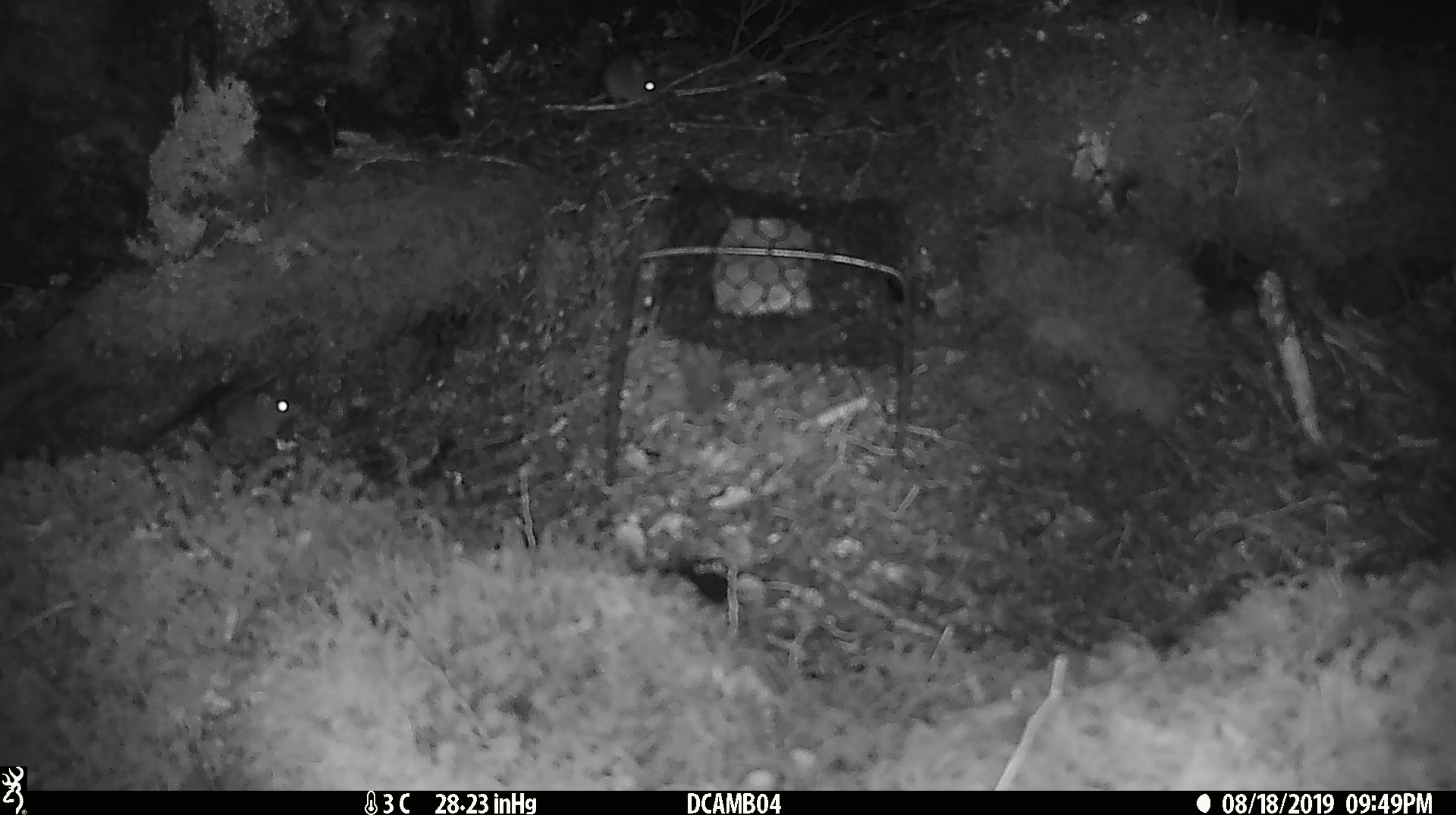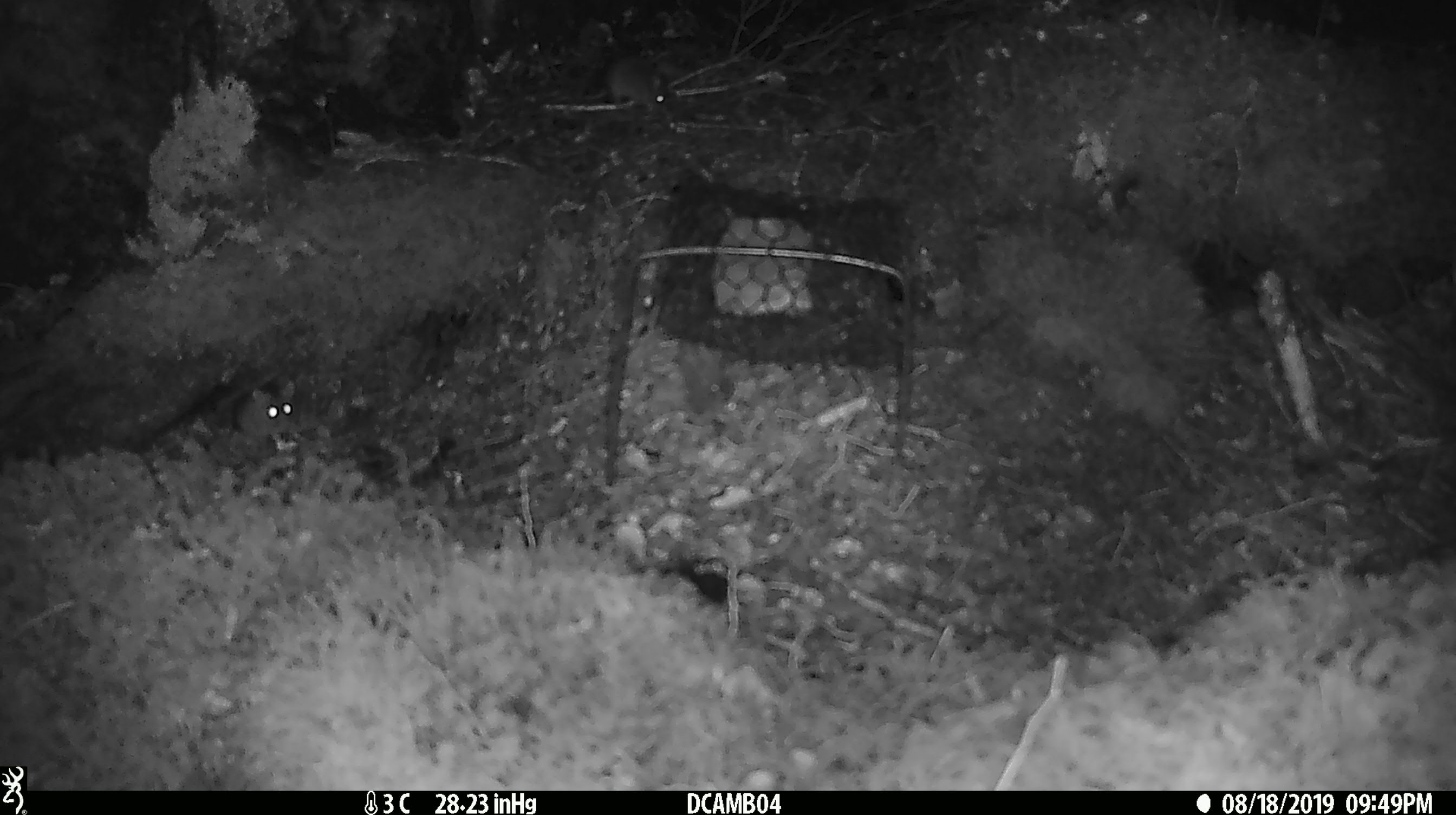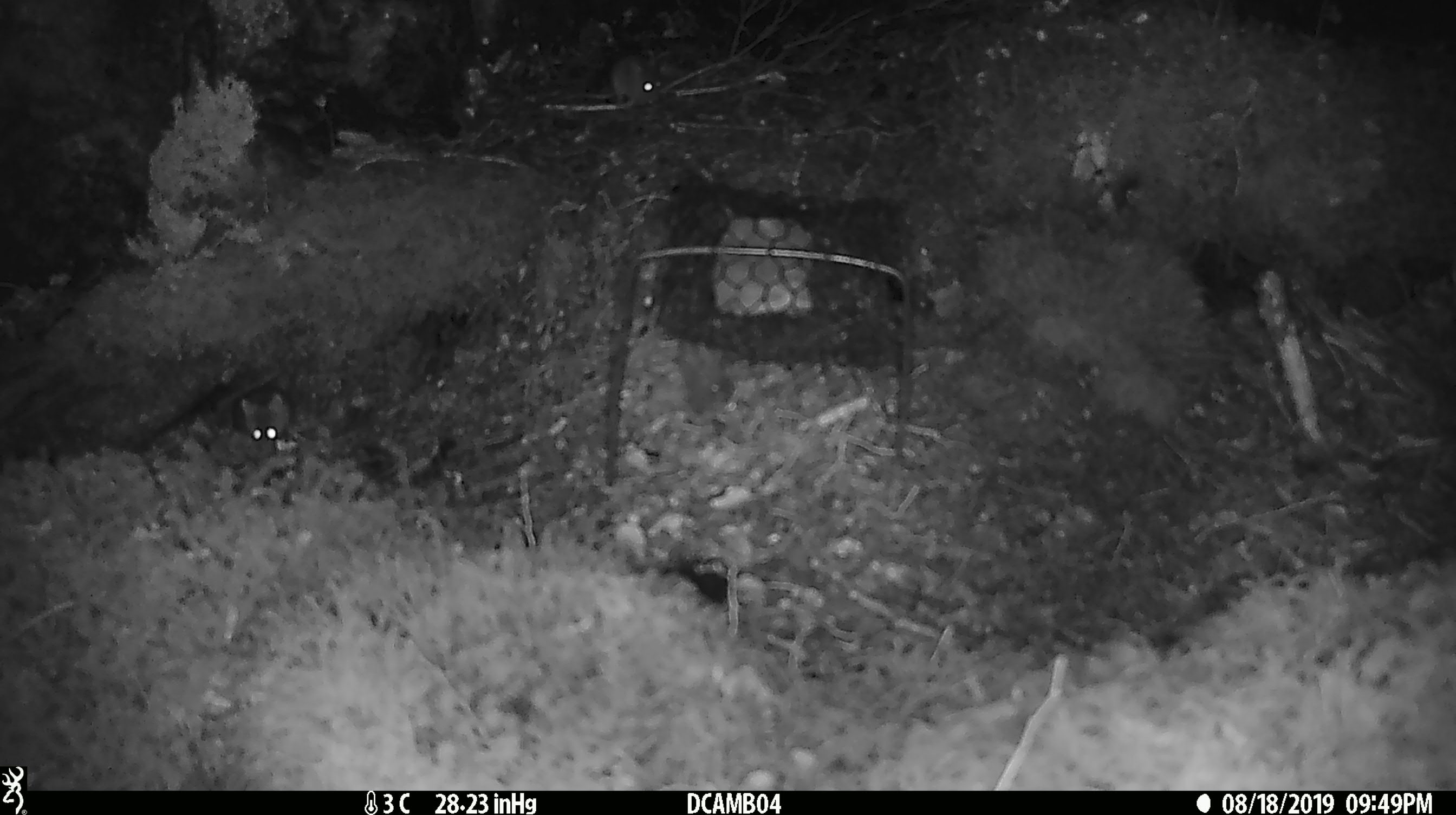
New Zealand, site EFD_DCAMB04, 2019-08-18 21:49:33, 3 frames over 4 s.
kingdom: Animalia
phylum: Chordata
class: Mammalia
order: Rodentia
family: Muridae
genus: Mus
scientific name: Mus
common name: mouse